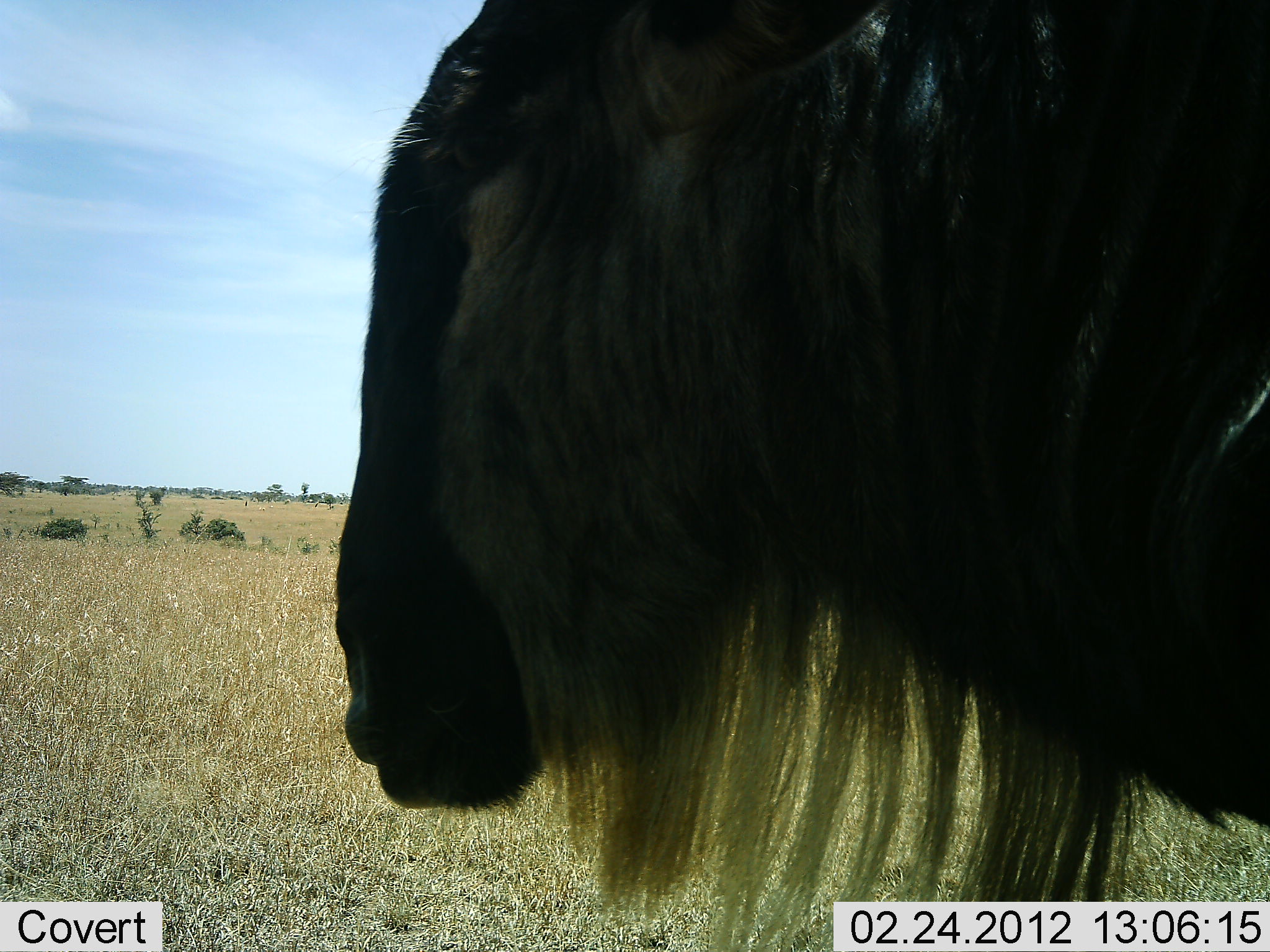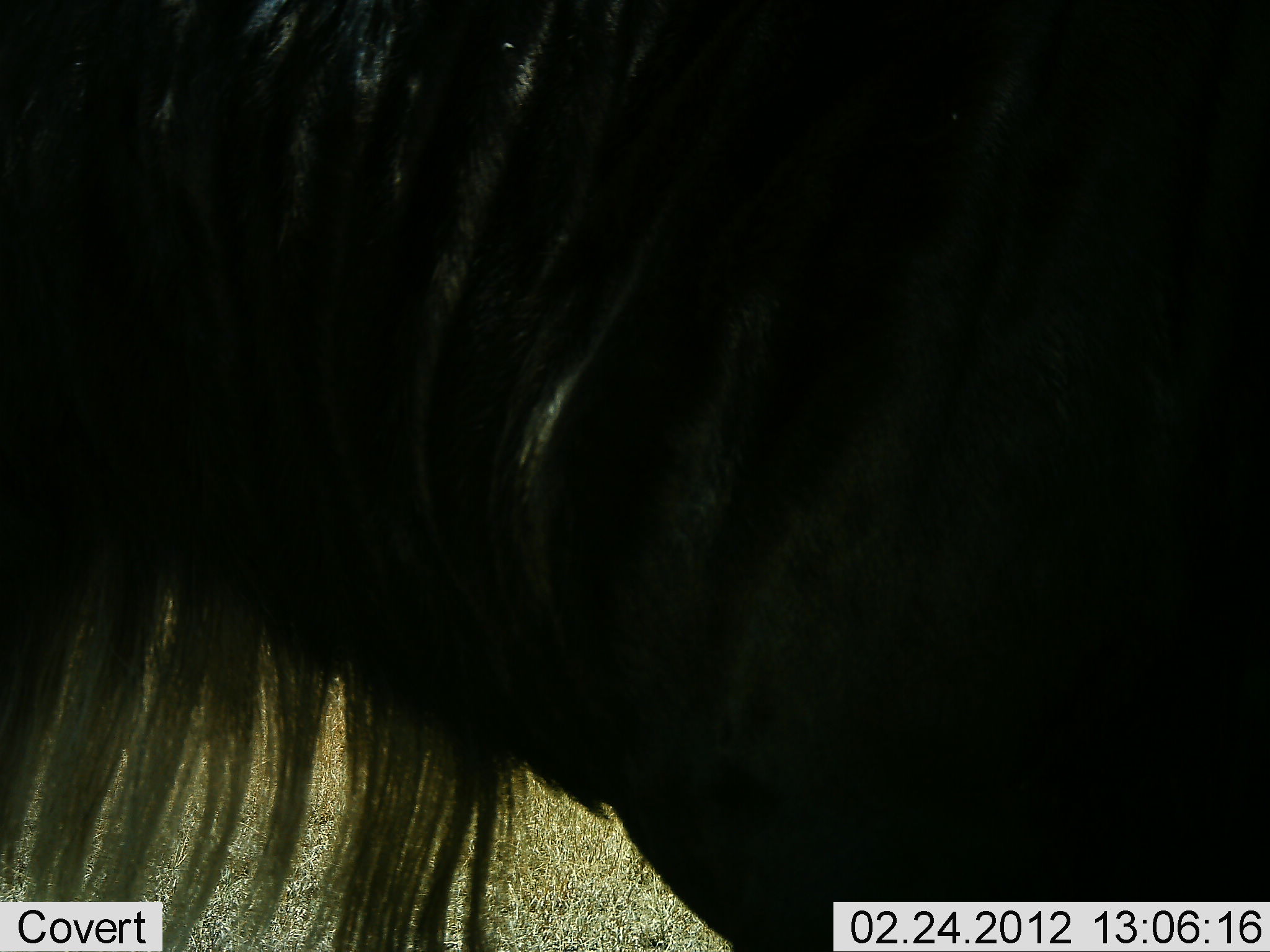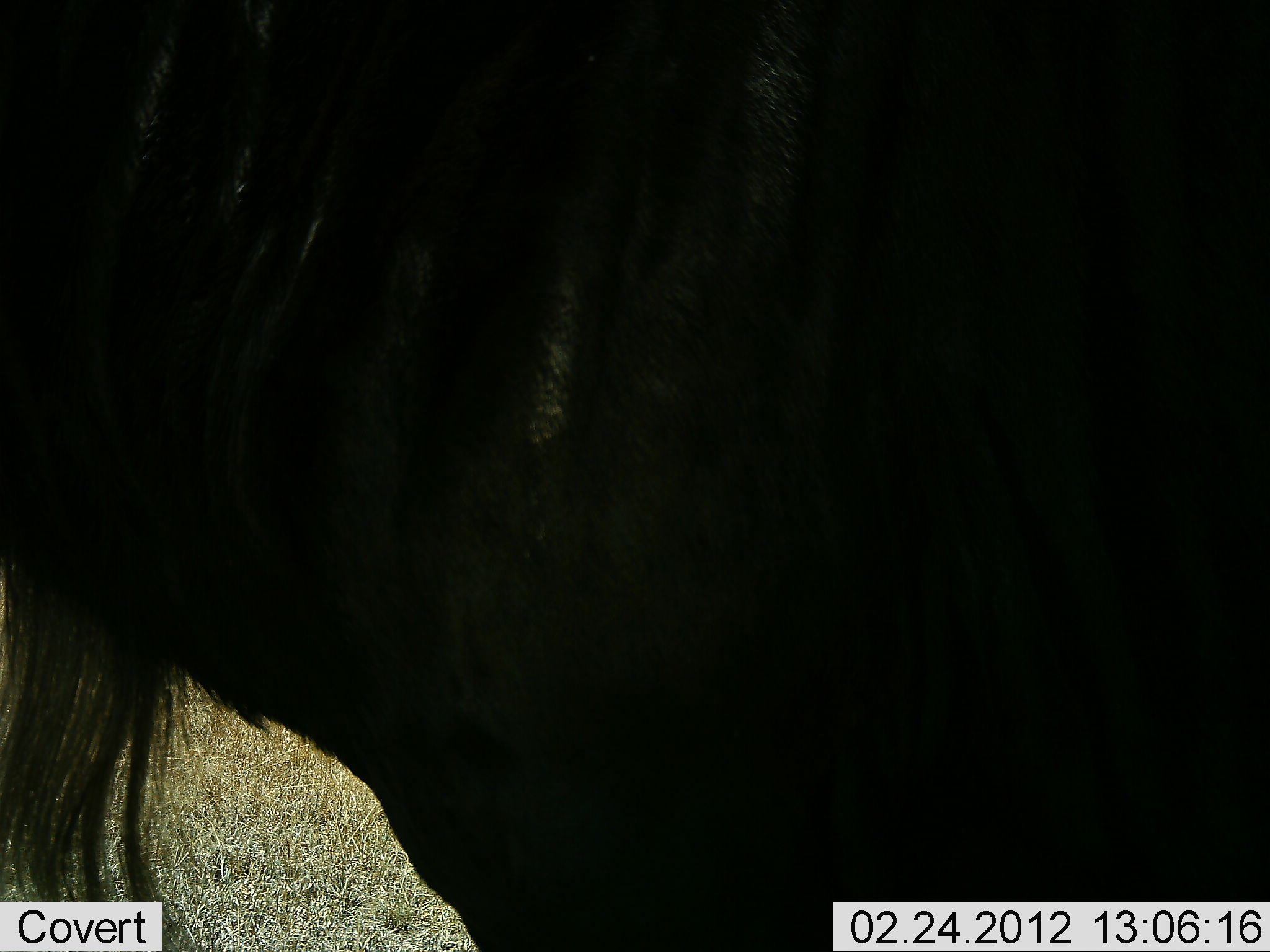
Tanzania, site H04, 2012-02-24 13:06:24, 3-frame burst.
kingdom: Animalia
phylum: Chordata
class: Mammalia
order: Artiodactyla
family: Bovidae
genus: Connochaetes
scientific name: Connochaetes taurinus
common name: blue wildebeest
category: wildebeest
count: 1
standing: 44%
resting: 0%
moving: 56%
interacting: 0%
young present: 0%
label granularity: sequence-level